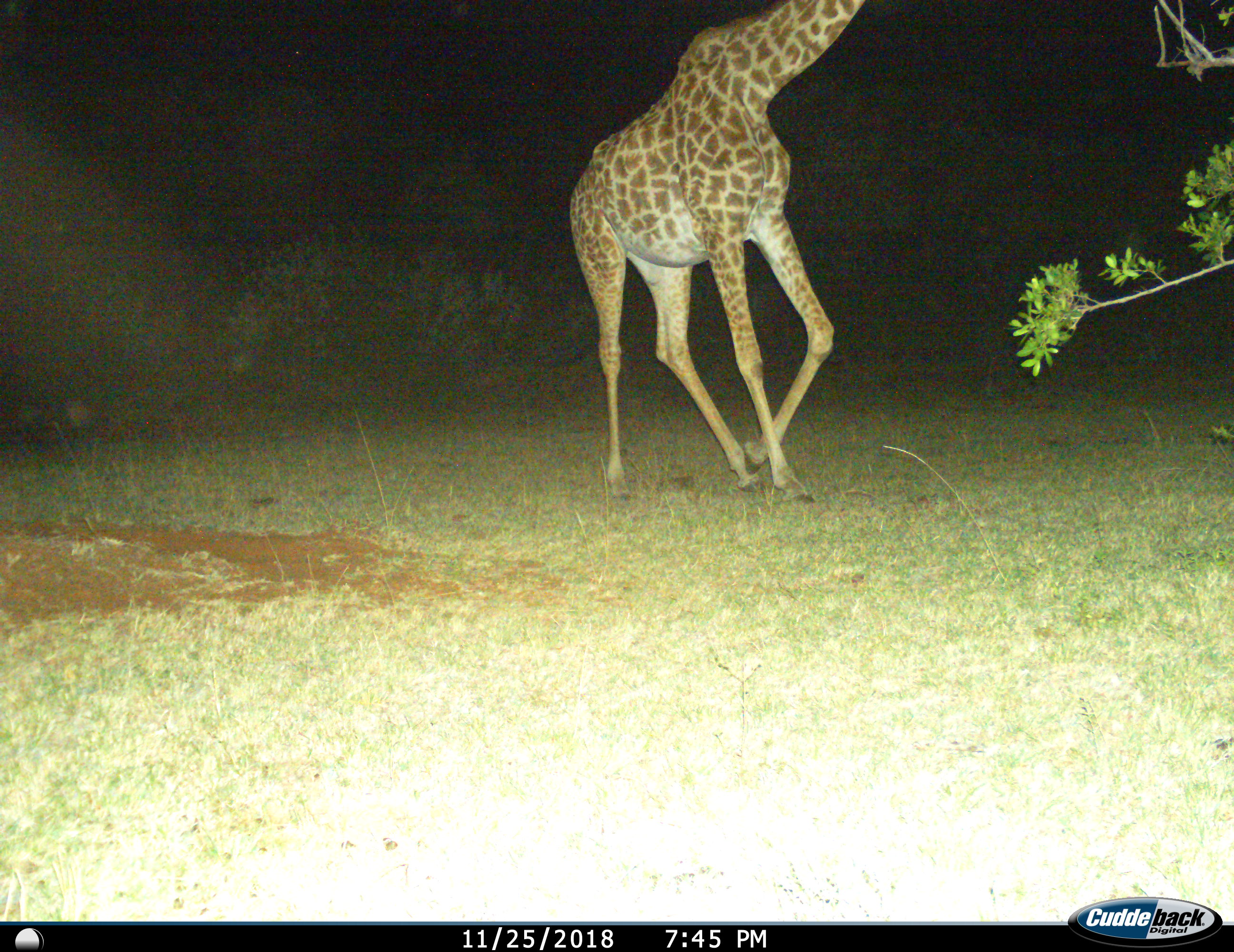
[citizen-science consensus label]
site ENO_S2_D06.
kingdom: Animalia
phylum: Chordata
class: Mammalia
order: Artiodactyla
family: Giraffidae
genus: Giraffa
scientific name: Giraffa camelopardalis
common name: giraffe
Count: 1.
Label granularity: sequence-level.